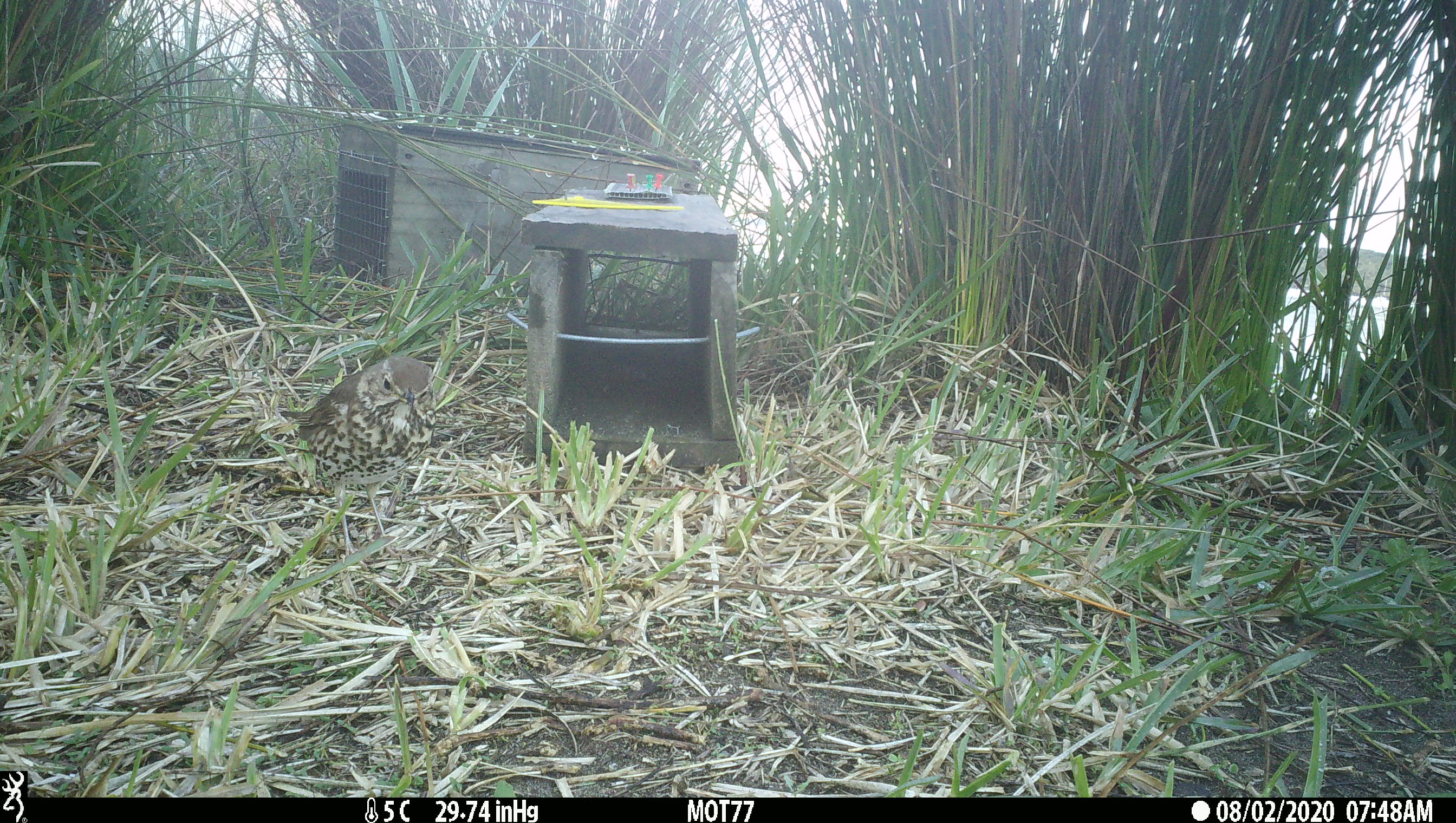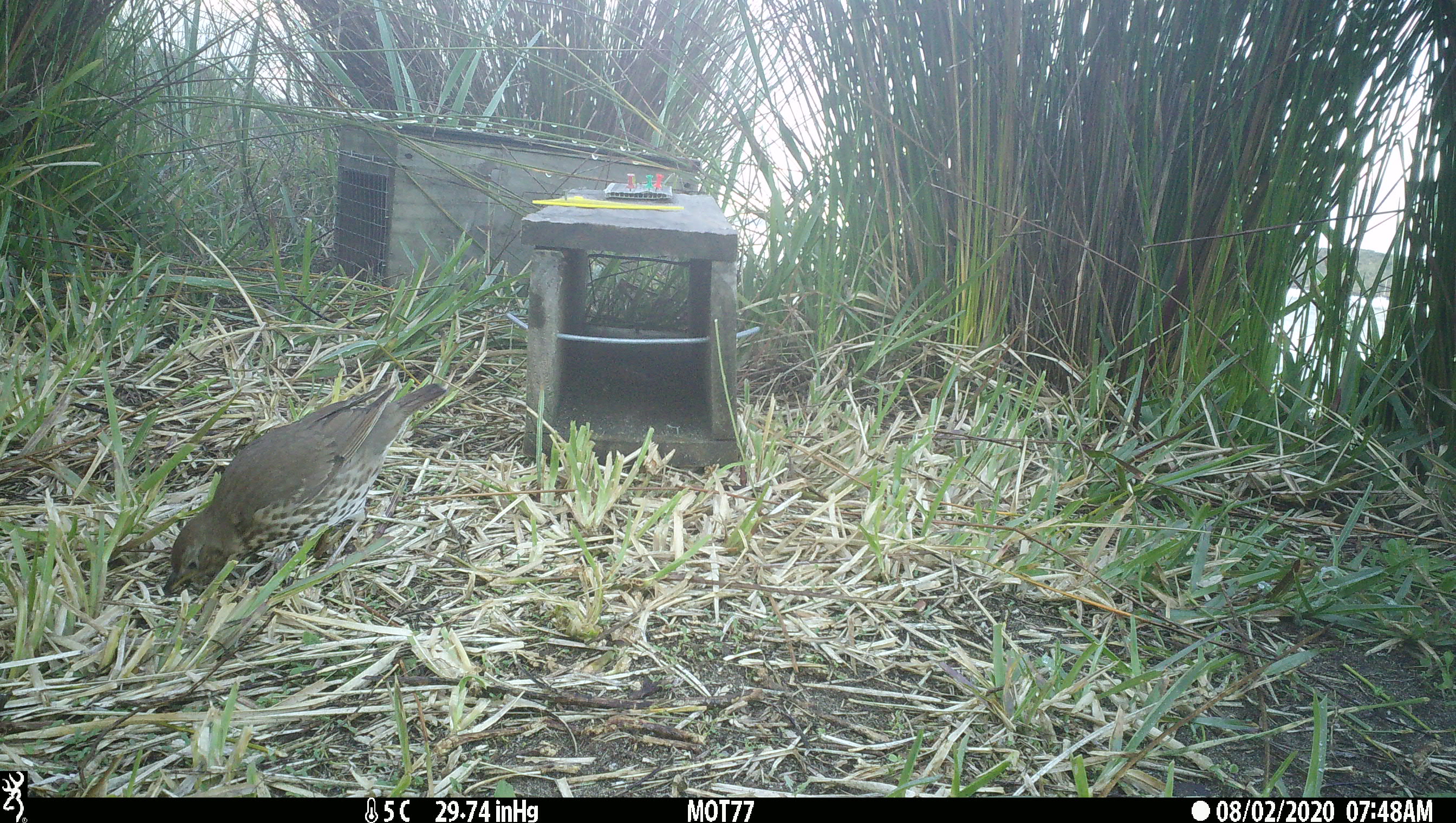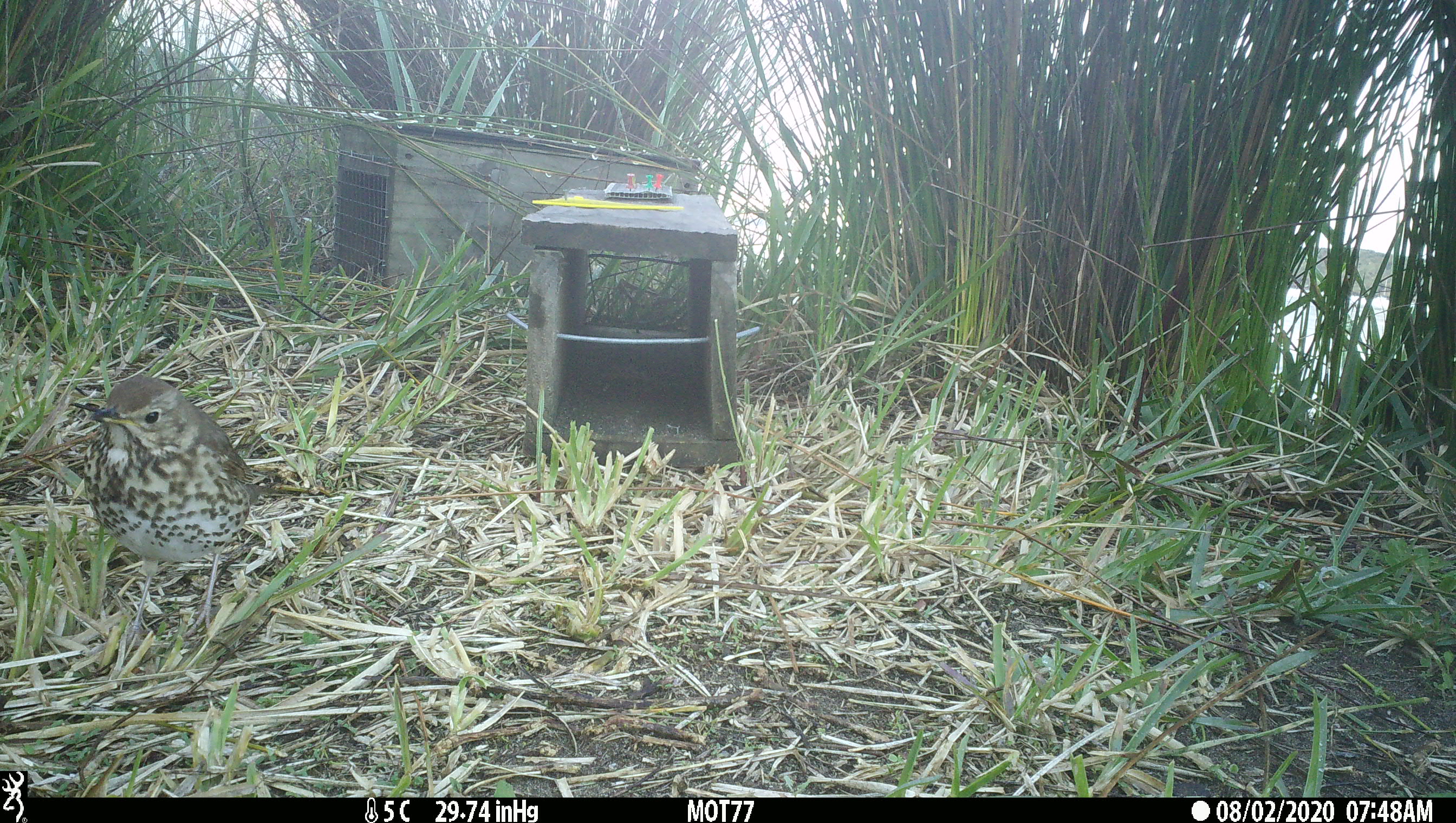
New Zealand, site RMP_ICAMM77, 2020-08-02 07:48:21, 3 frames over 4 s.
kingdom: Animalia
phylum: Chordata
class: Aves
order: Passeriformes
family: Turdidae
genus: Turdus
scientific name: Turdus philomelos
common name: song thrush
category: thrush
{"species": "thrush (song thrush) (Turdus philomelos)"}